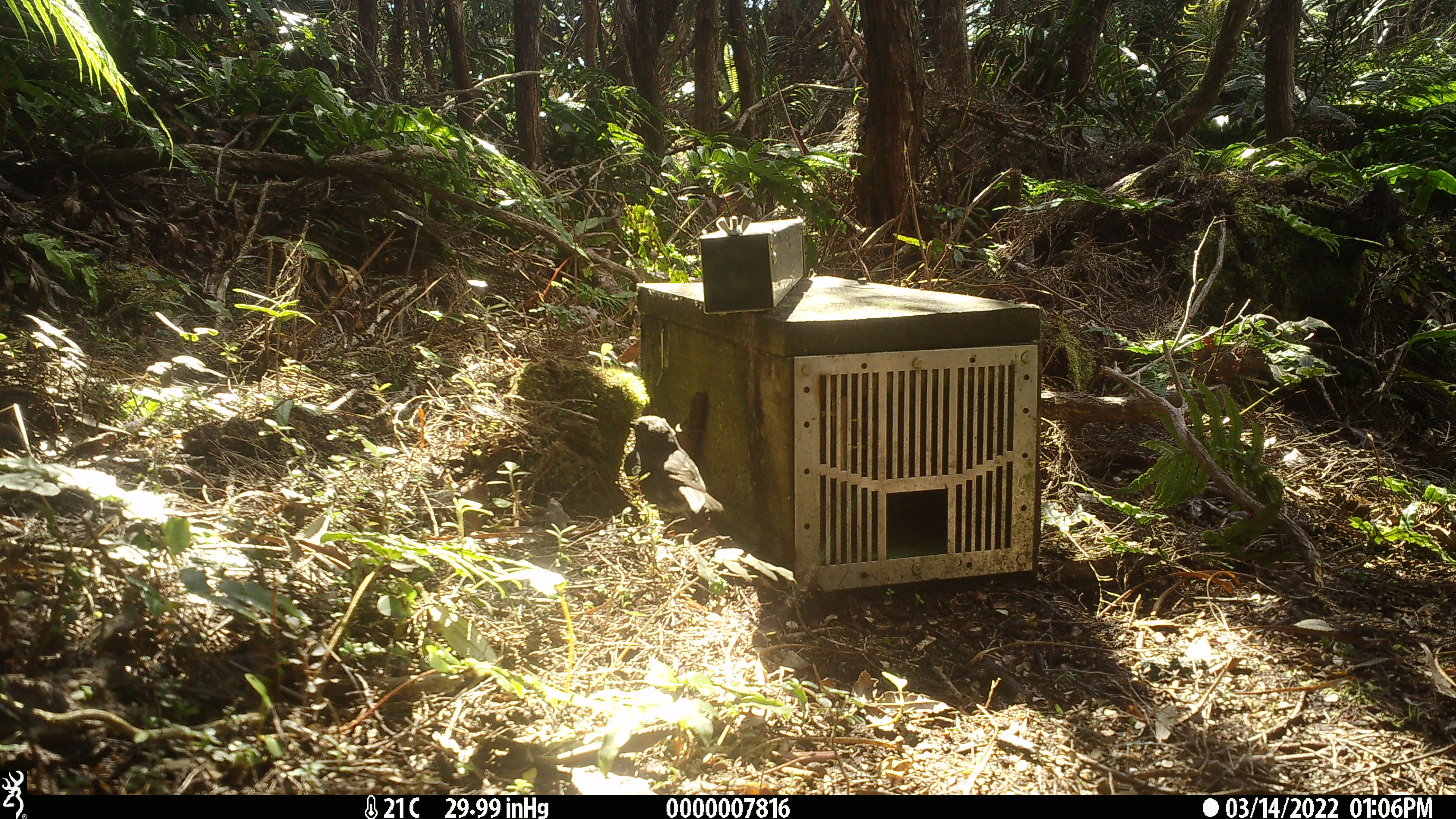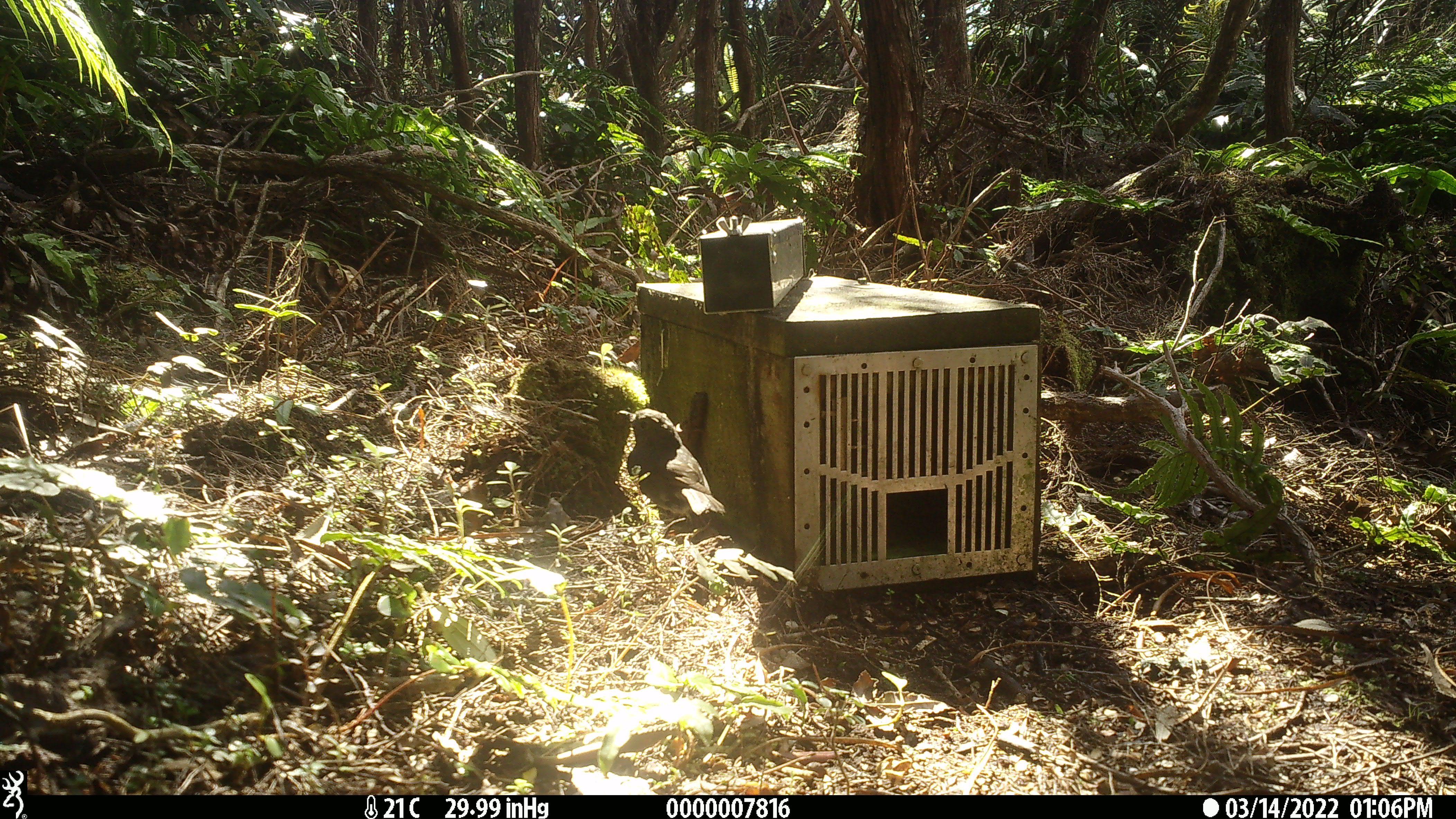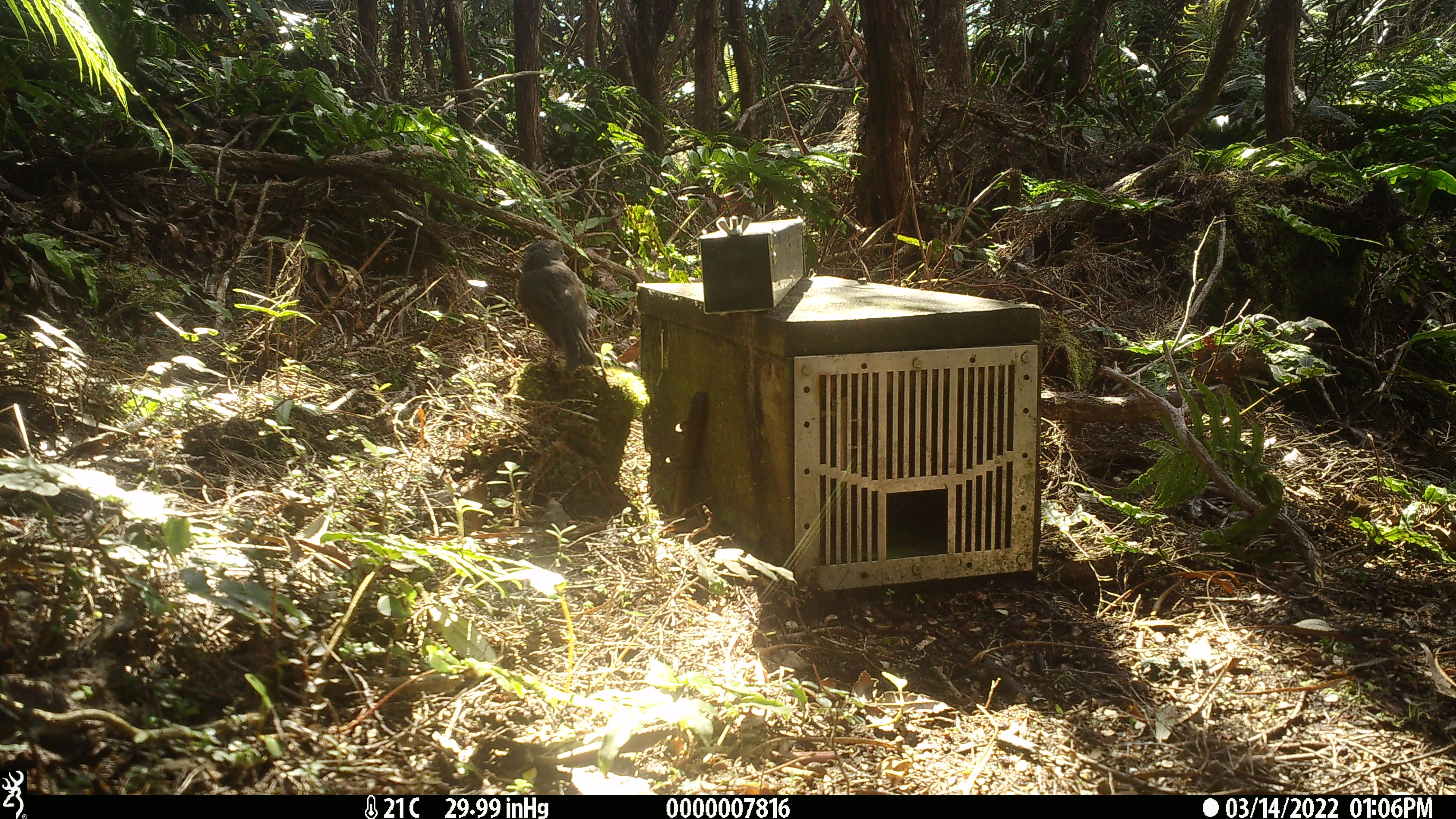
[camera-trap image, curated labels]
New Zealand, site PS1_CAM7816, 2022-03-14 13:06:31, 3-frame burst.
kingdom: Animalia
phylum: Chordata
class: Aves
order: Passeriformes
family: Petroicidae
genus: Petroica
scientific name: Petroica australis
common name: new zealand robin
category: robin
Robin (new zealand robin) (Petroica australis).